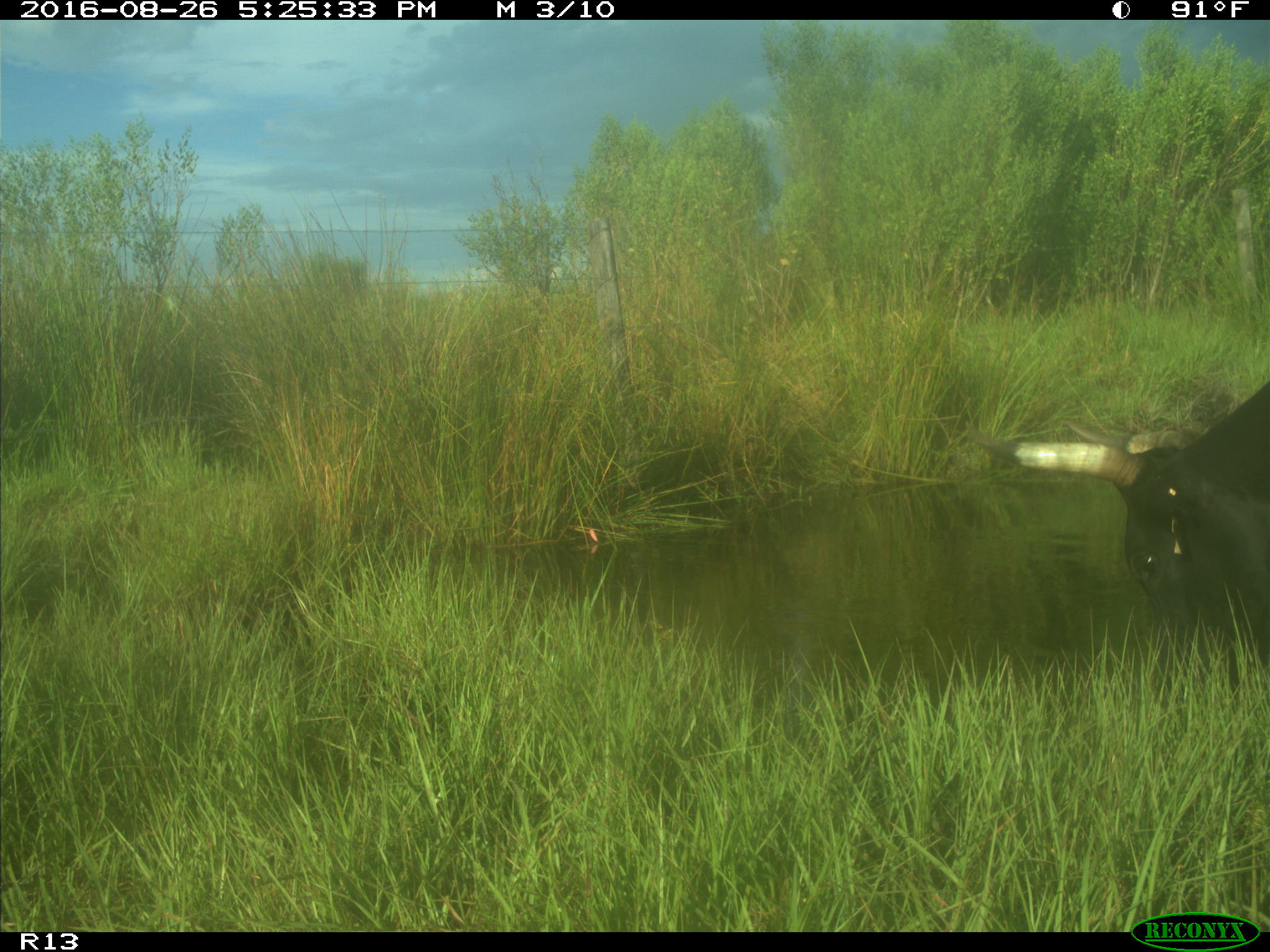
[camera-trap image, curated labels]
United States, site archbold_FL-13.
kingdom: Animalia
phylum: Chordata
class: Mammalia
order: Artiodactyla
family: Bovidae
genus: Bos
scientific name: Bos taurus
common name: domestic cow